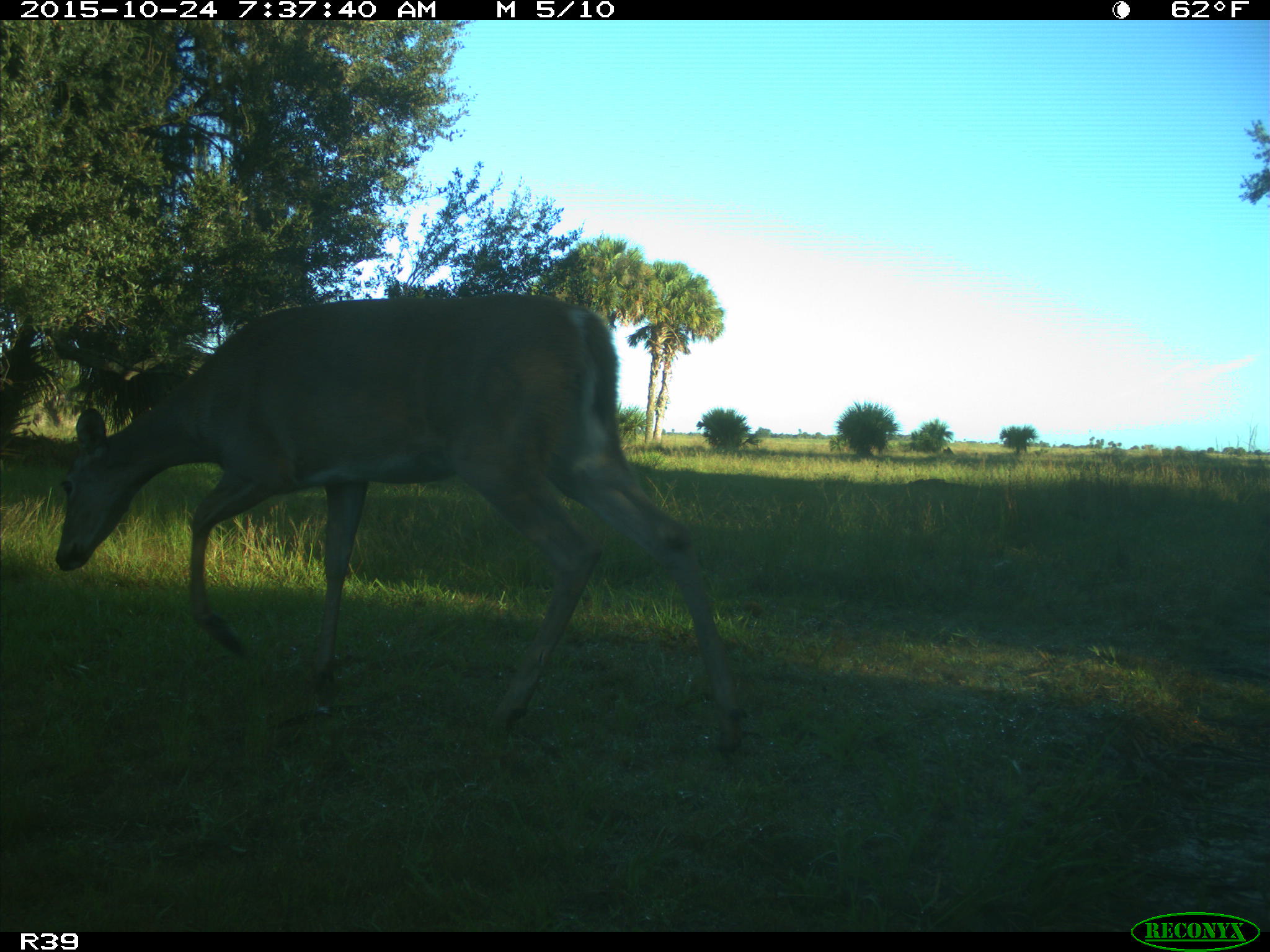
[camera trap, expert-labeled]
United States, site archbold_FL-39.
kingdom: Animalia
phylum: Chordata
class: Mammalia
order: Artiodactyla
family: Cervidae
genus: Odocoileus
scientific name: Odocoileus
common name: deer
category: unidentified deer